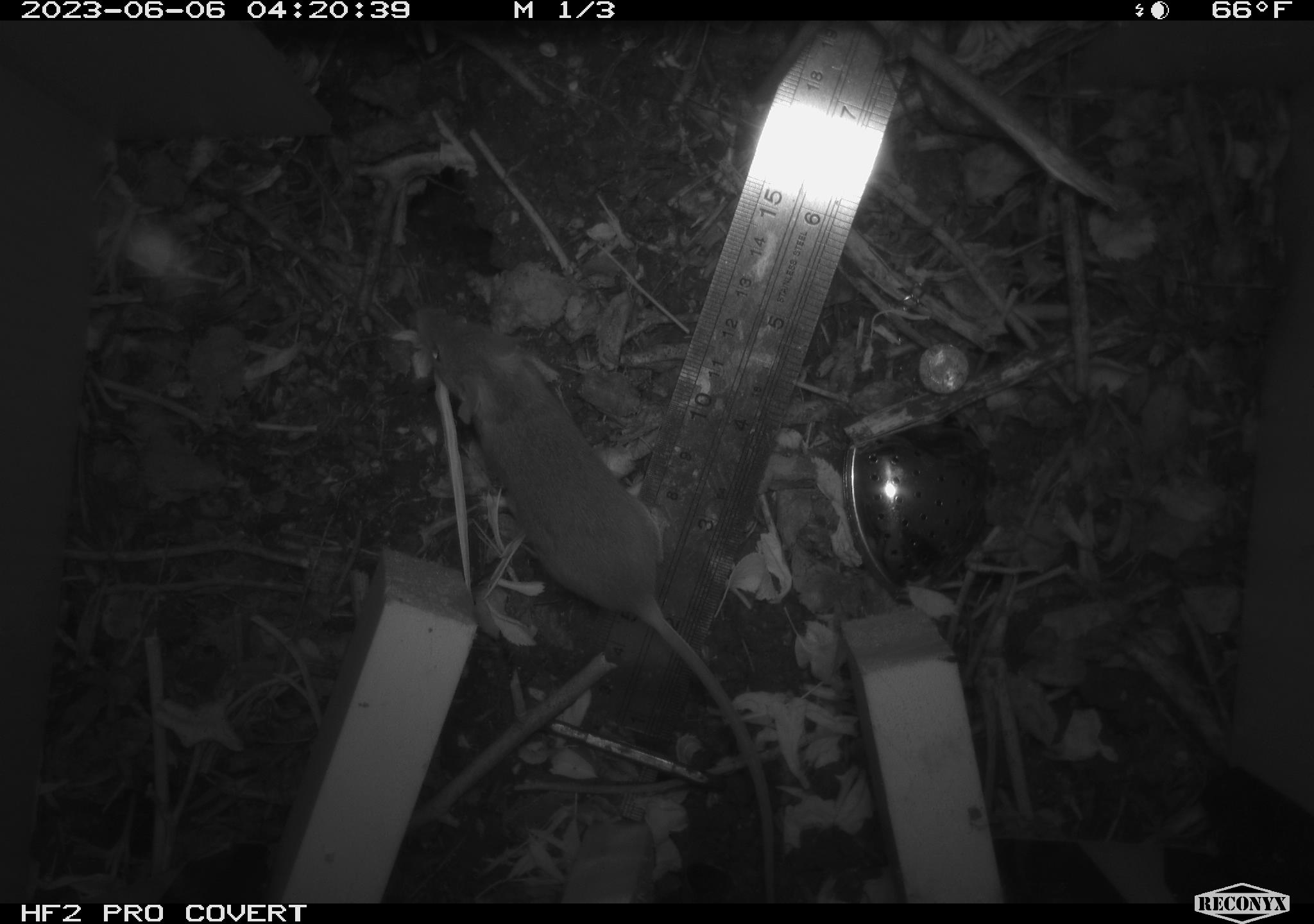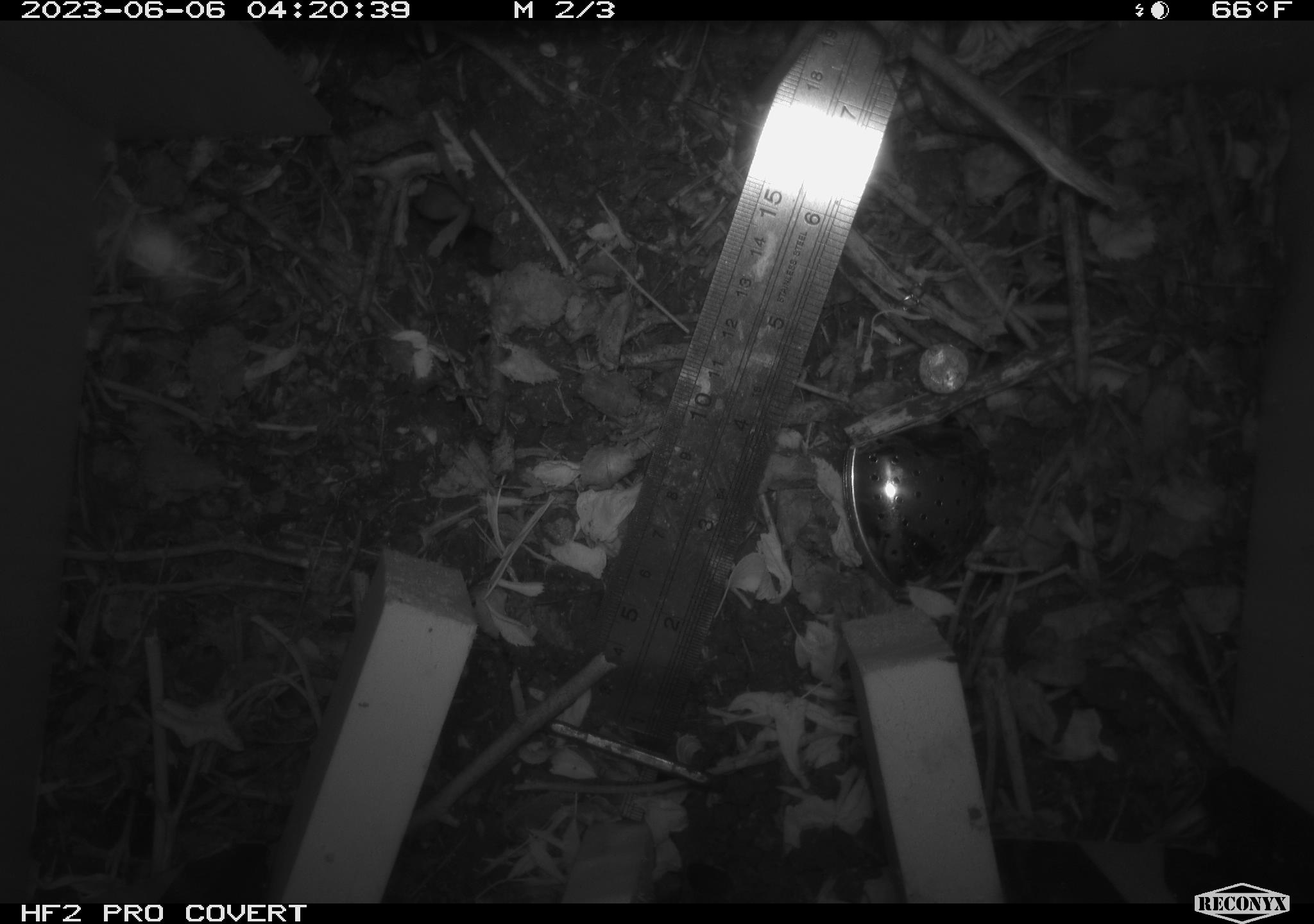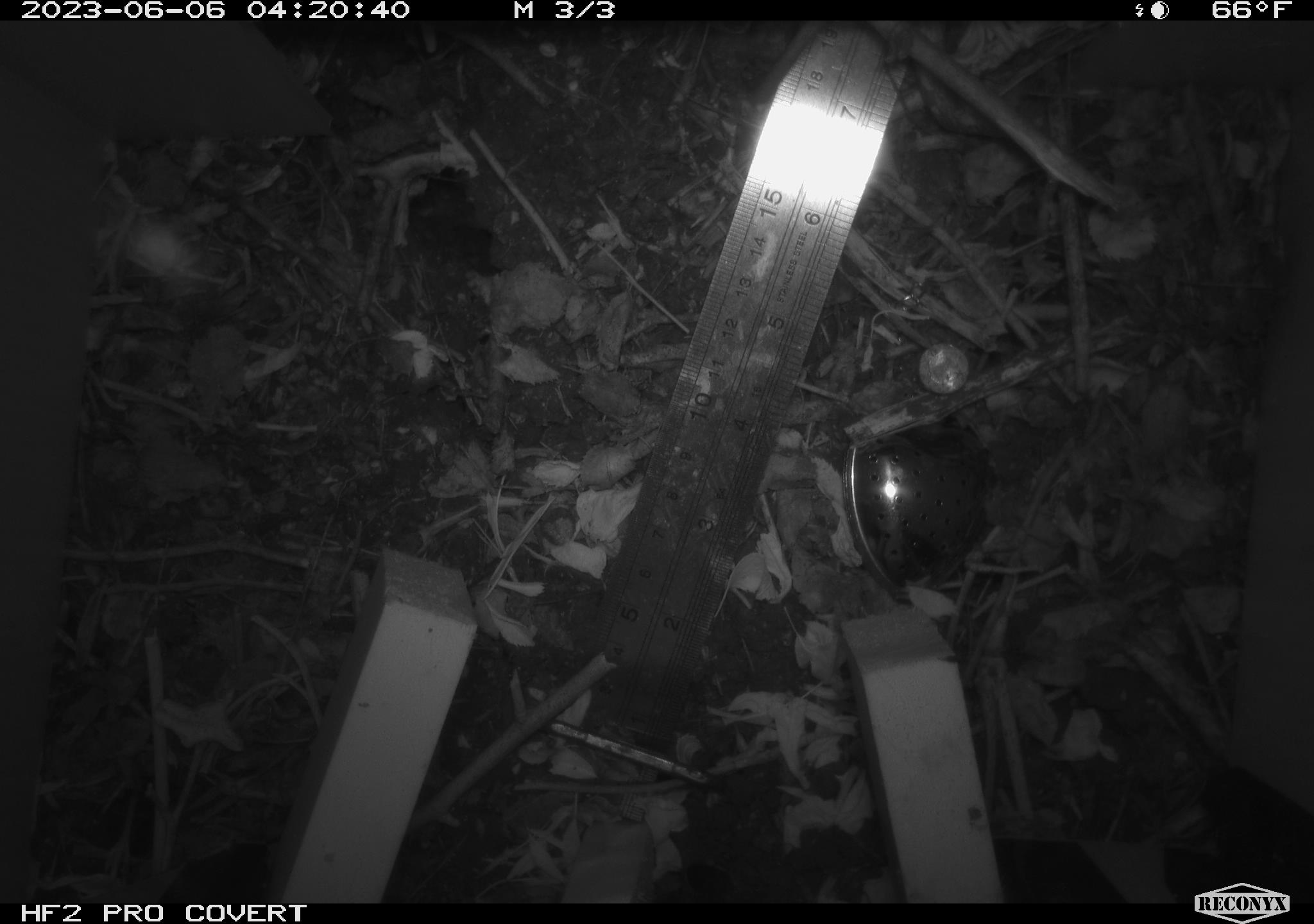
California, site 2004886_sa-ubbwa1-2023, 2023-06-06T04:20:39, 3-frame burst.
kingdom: Animalia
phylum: Chordata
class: Mammalia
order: Rodentia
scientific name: Rodentia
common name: rodent